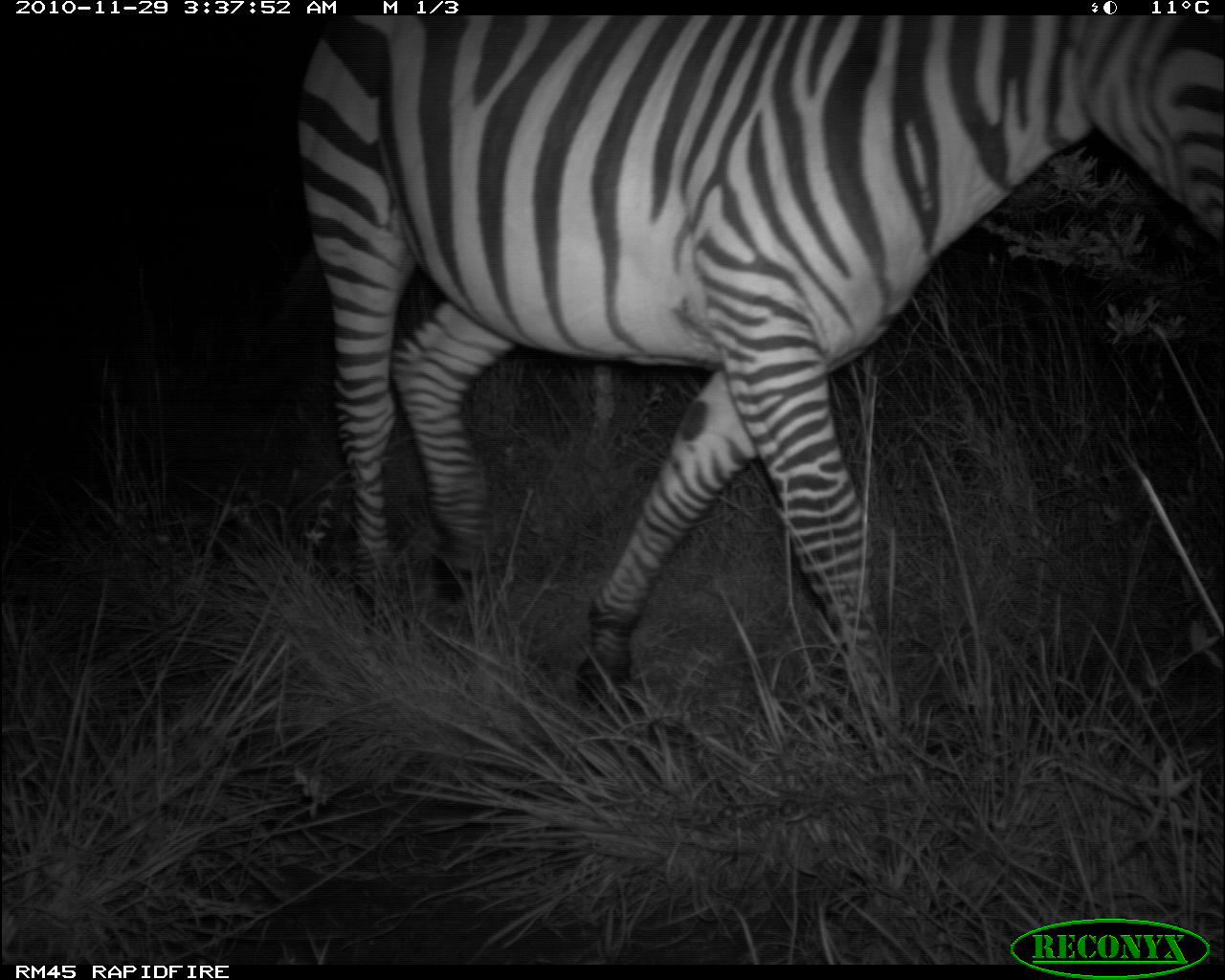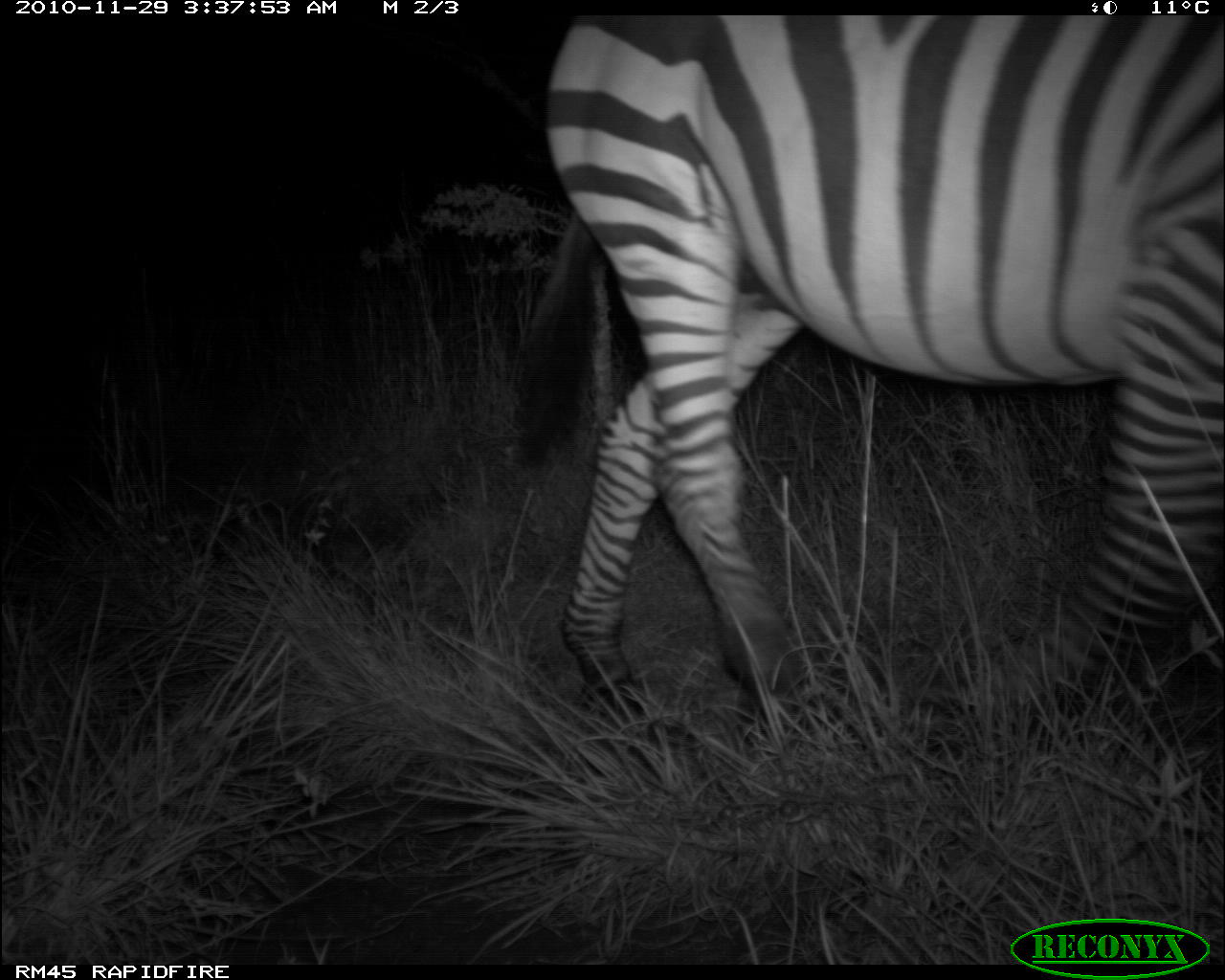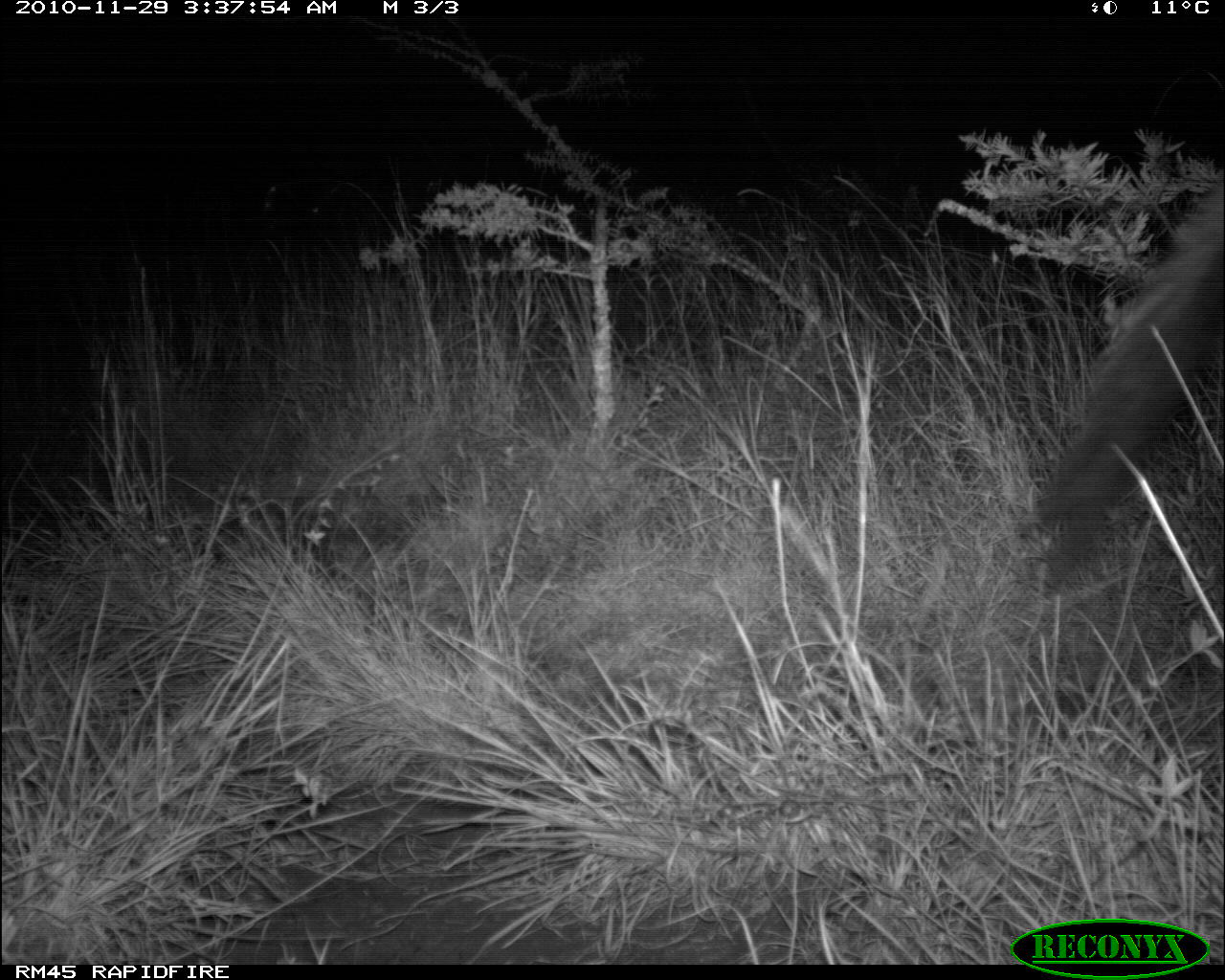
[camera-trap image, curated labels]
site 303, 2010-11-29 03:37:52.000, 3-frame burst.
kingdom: Animalia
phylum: Chordata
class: Mammalia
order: Perissodactyla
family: Equidae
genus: Equus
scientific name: Equus quagga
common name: plains zebra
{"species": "Equus quagga (plains zebra)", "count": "1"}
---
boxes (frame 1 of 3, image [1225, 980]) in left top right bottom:
equus quagga: 291 14 1225 741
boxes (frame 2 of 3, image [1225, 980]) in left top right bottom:
equus quagga: 500 15 1225 754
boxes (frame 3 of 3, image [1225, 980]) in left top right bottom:
equus quagga: 1028 171 1225 590